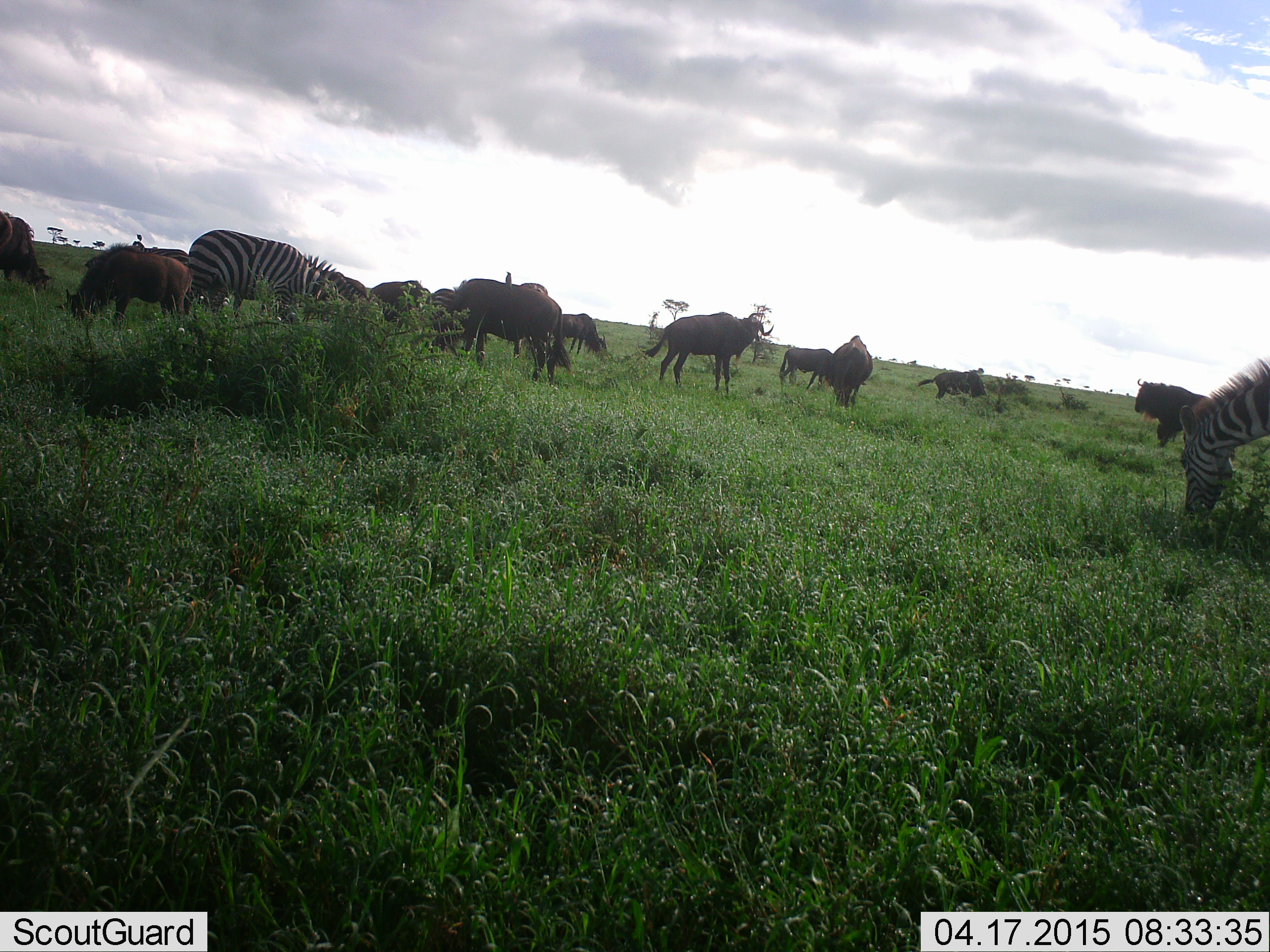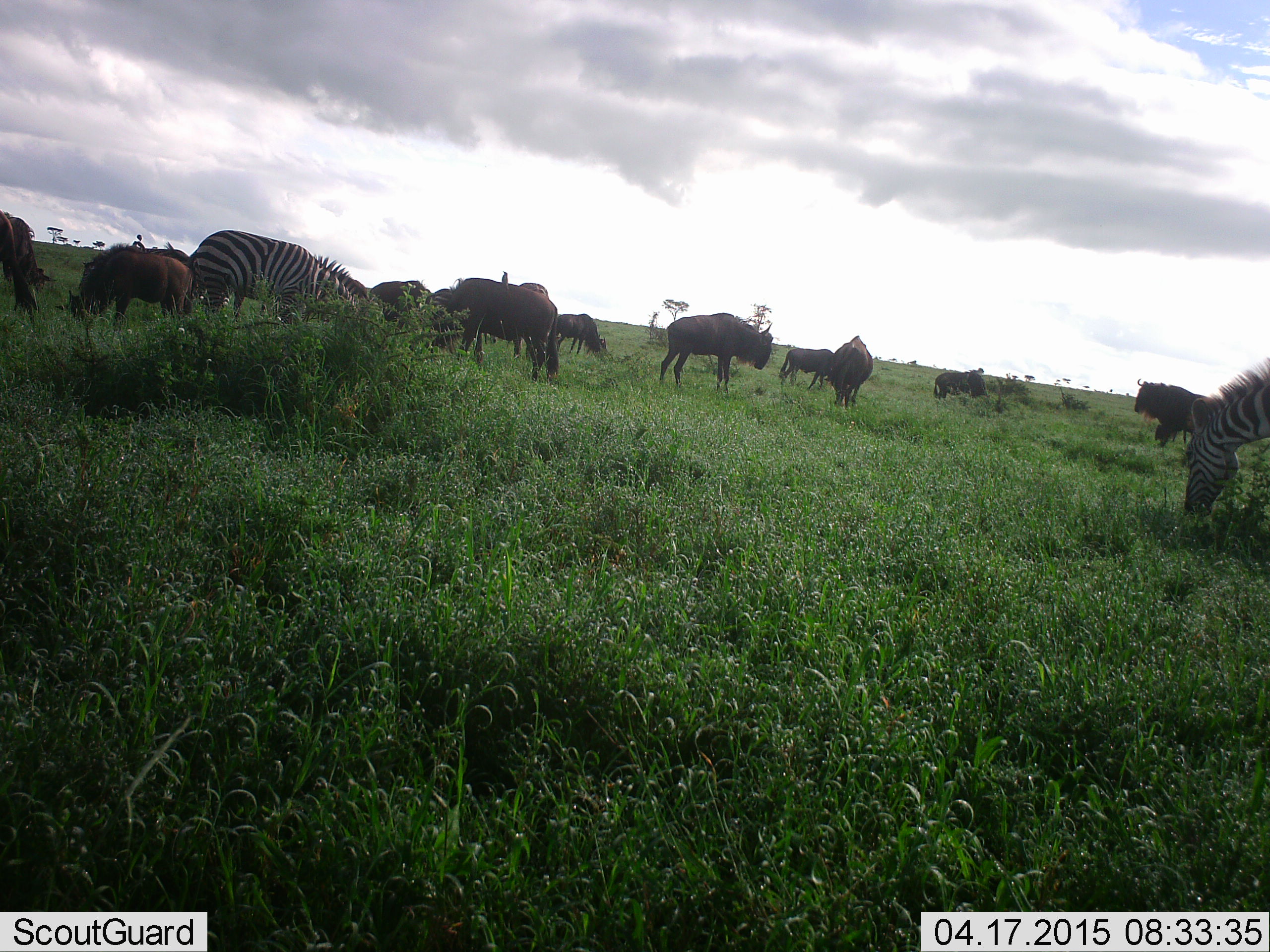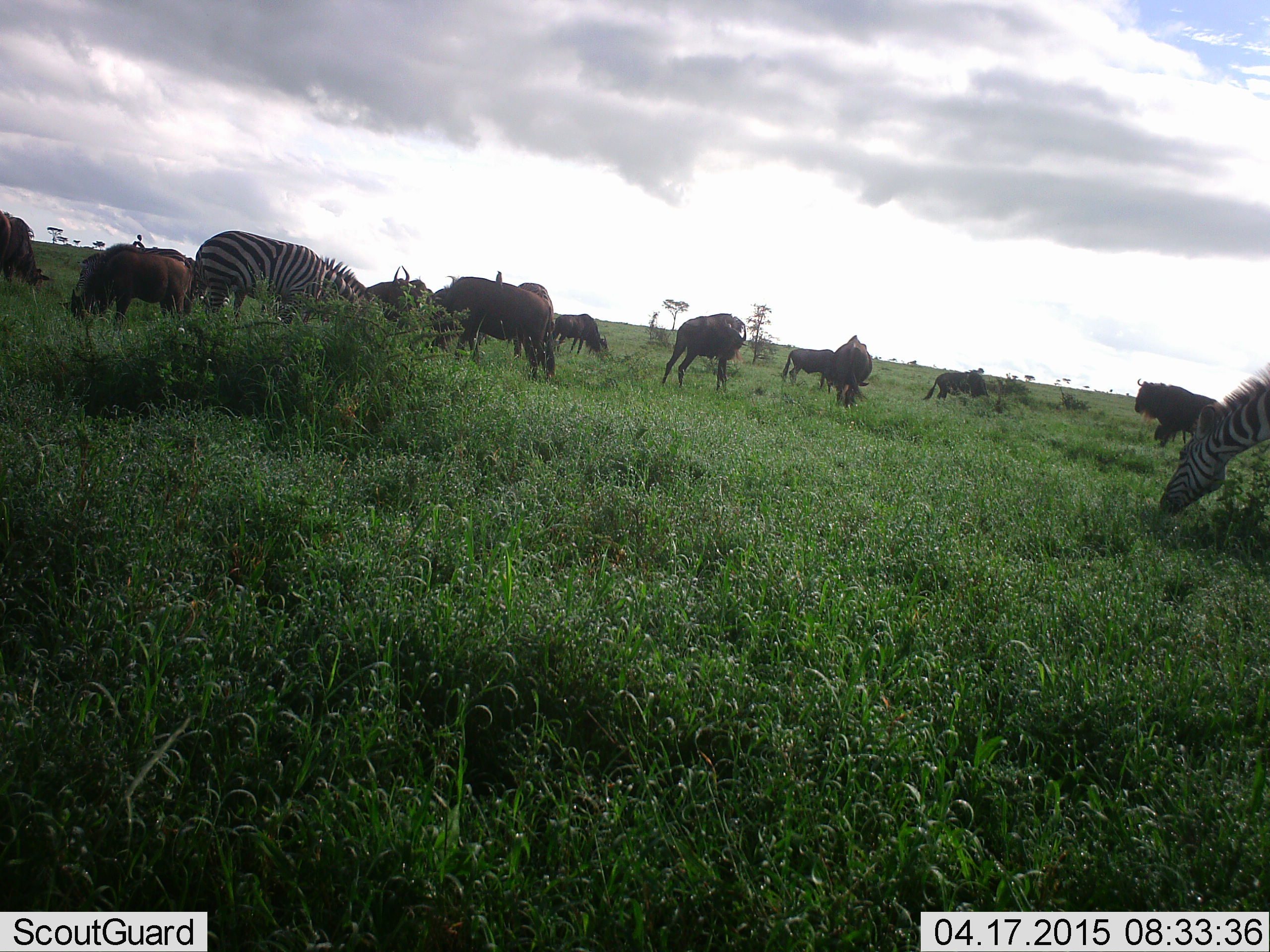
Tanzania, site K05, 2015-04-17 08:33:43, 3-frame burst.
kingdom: Animalia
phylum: Chordata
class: Mammalia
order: Artiodactyla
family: Bovidae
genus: Connochaetes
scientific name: Connochaetes taurinus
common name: blue wildebeest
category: wildebeest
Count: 11-50.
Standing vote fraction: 54%.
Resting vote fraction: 0%.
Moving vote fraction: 23%.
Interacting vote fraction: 8%.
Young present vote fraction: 23%.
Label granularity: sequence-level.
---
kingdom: Animalia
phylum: Chordata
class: Mammalia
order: Perissodactyla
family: Equidae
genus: Equus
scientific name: Equus quagga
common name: plains zebra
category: zebra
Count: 2.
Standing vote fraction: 18%.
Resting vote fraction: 0%.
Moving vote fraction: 9%.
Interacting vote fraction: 0%.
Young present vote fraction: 0%.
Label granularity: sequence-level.